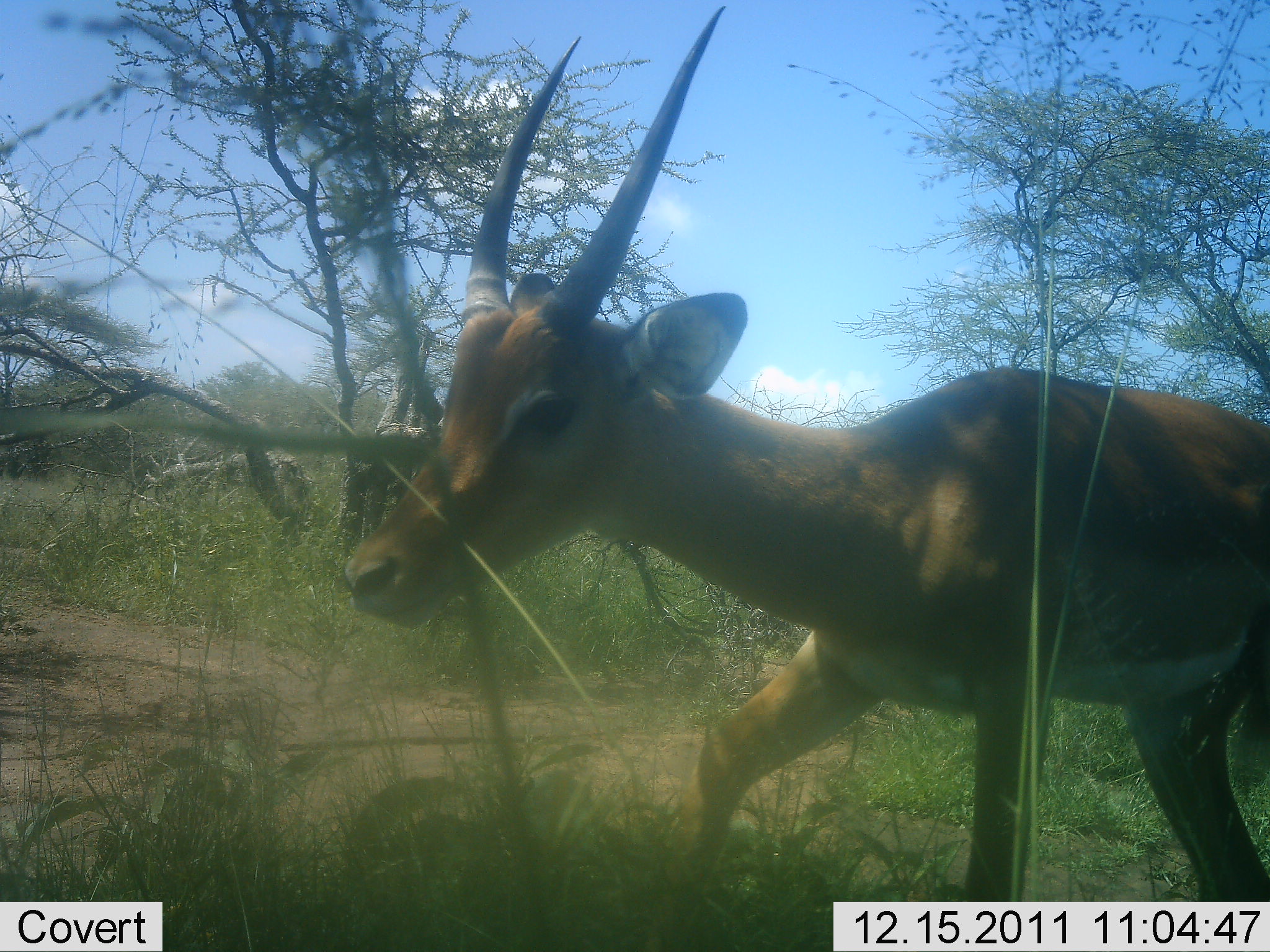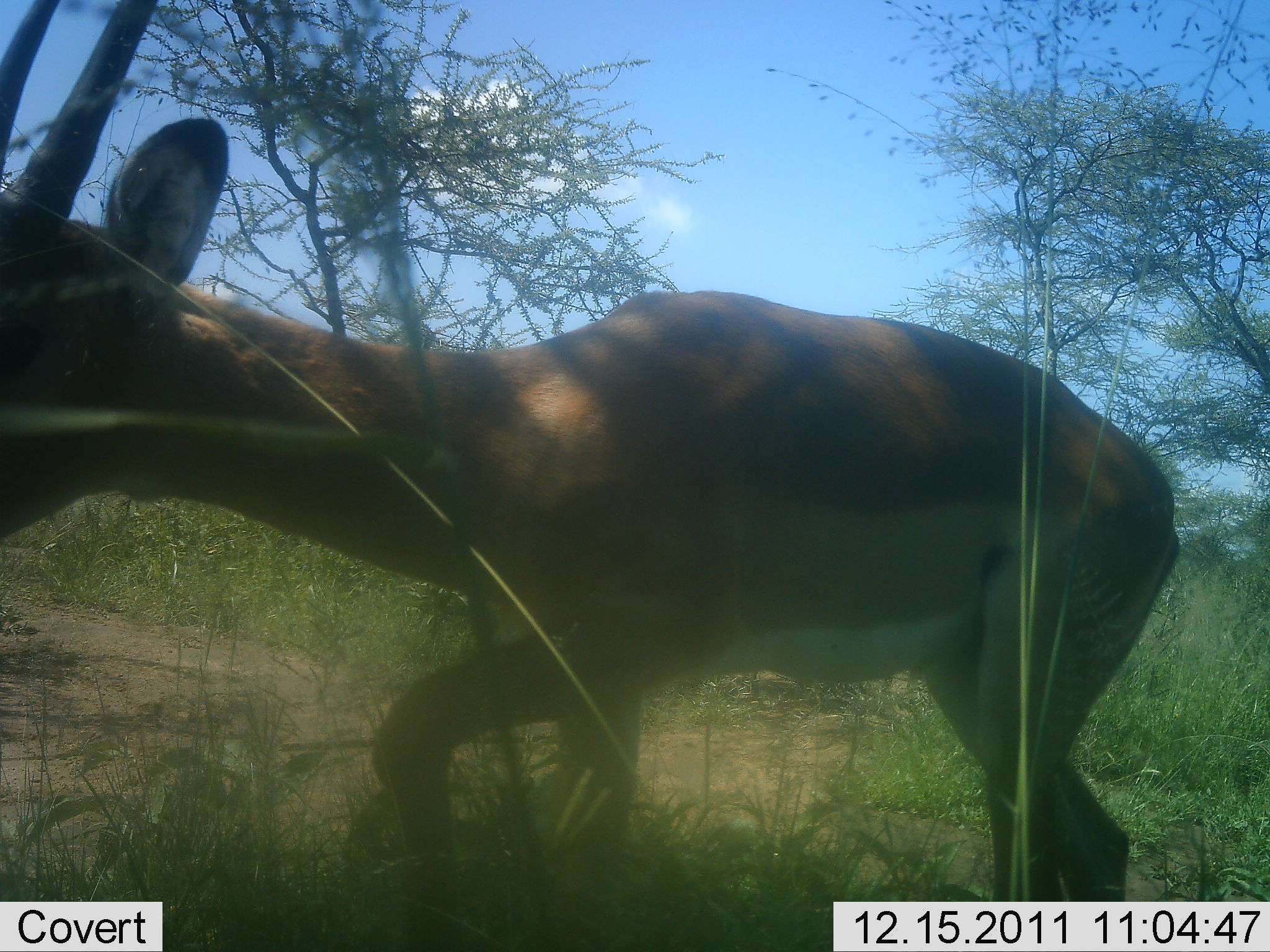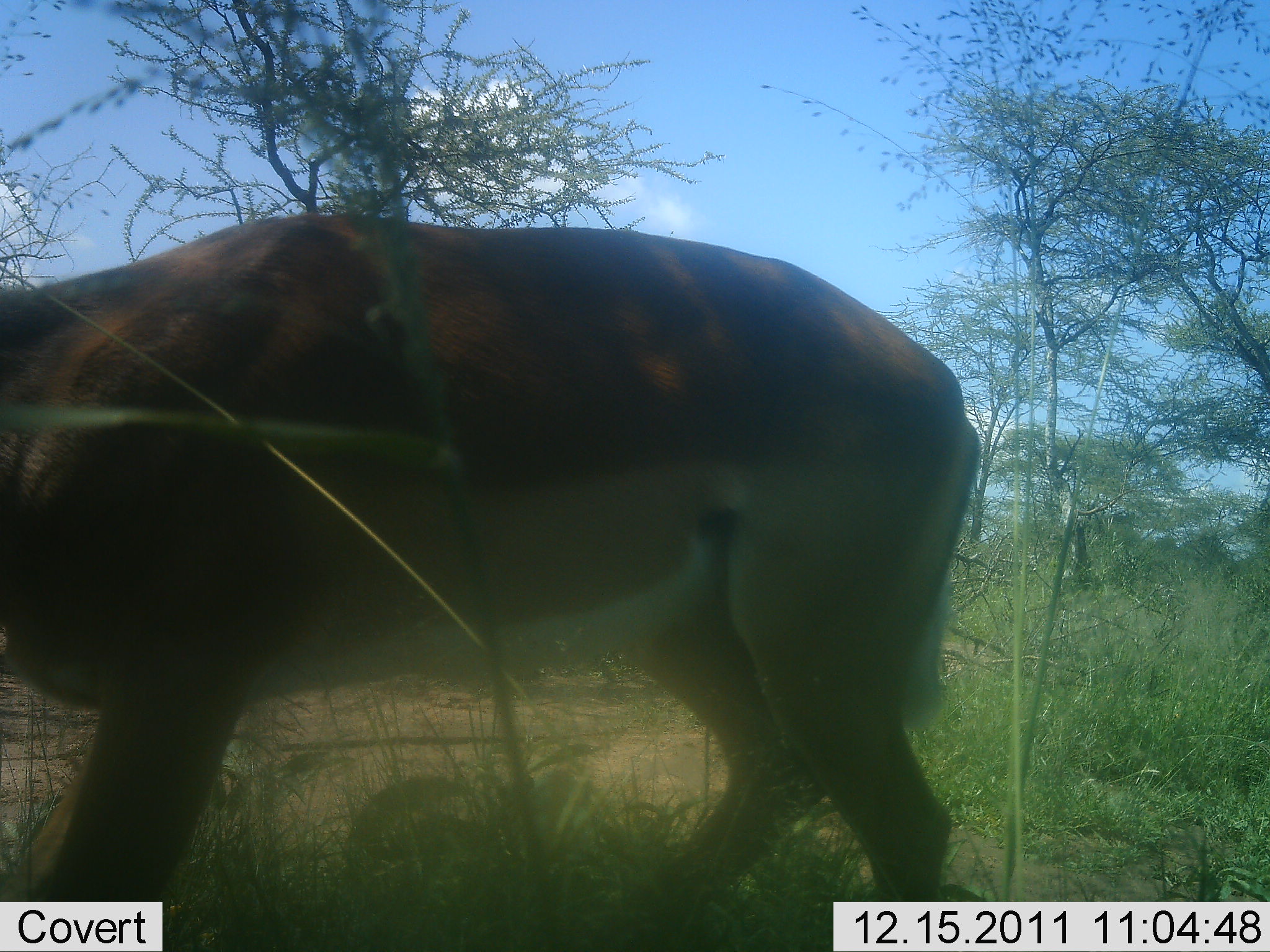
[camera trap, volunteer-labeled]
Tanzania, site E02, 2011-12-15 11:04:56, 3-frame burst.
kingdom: Animalia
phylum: Chordata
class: Mammalia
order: Artiodactyla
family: Bovidae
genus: Nanger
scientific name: Nanger granti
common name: grant's gazelle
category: gazellegrants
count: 1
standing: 8%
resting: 0%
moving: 92%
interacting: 0%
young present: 0%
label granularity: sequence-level